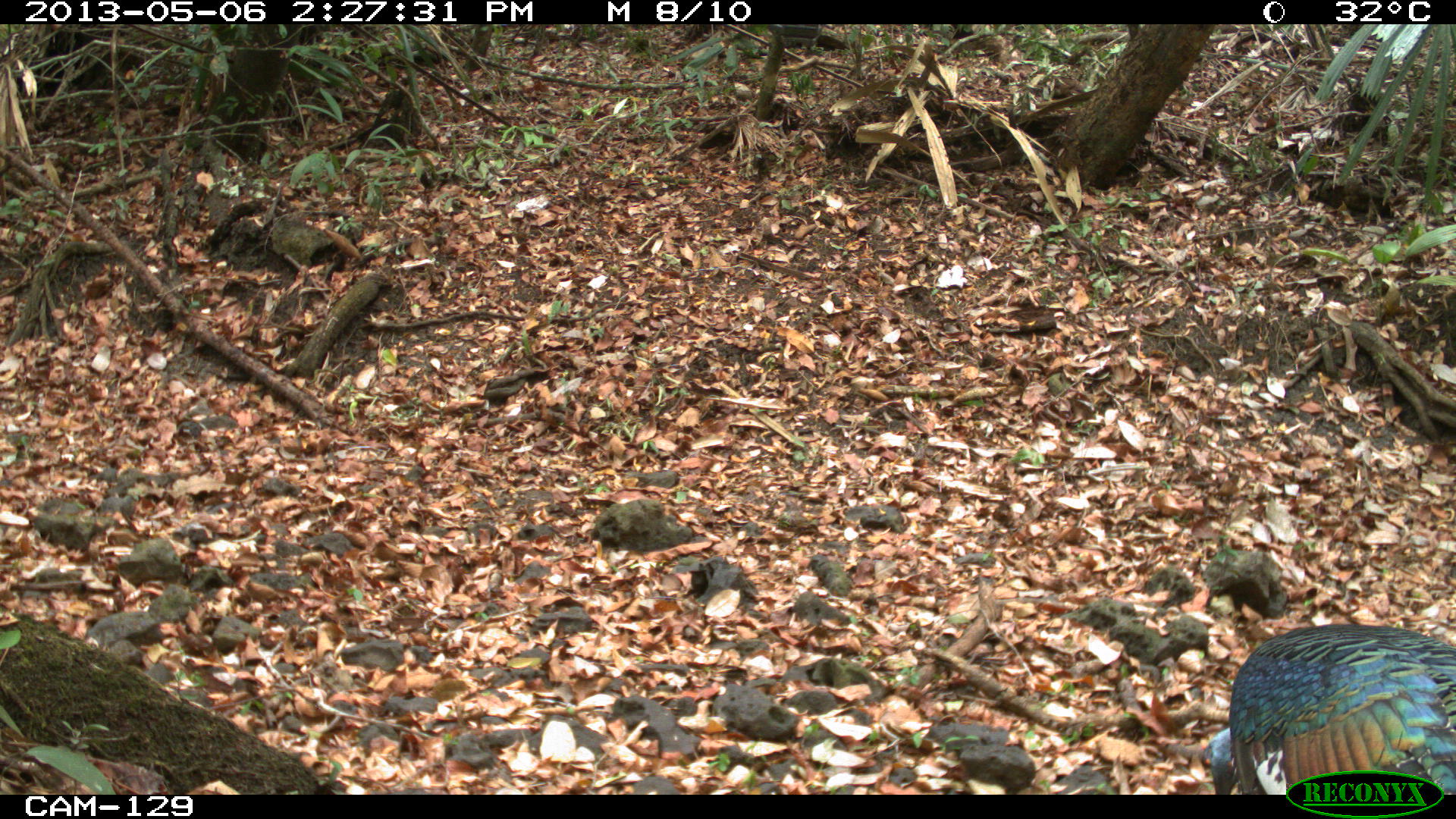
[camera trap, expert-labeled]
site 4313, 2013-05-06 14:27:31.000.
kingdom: Animalia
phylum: Chordata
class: Aves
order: Galliformes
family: Phasianidae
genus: Meleagris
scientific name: Meleagris ocellata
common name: ocellated turkey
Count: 1.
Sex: male.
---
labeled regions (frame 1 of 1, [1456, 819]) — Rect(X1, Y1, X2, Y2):
meleagris ocellata: Rect(1204, 617, 1456, 794)